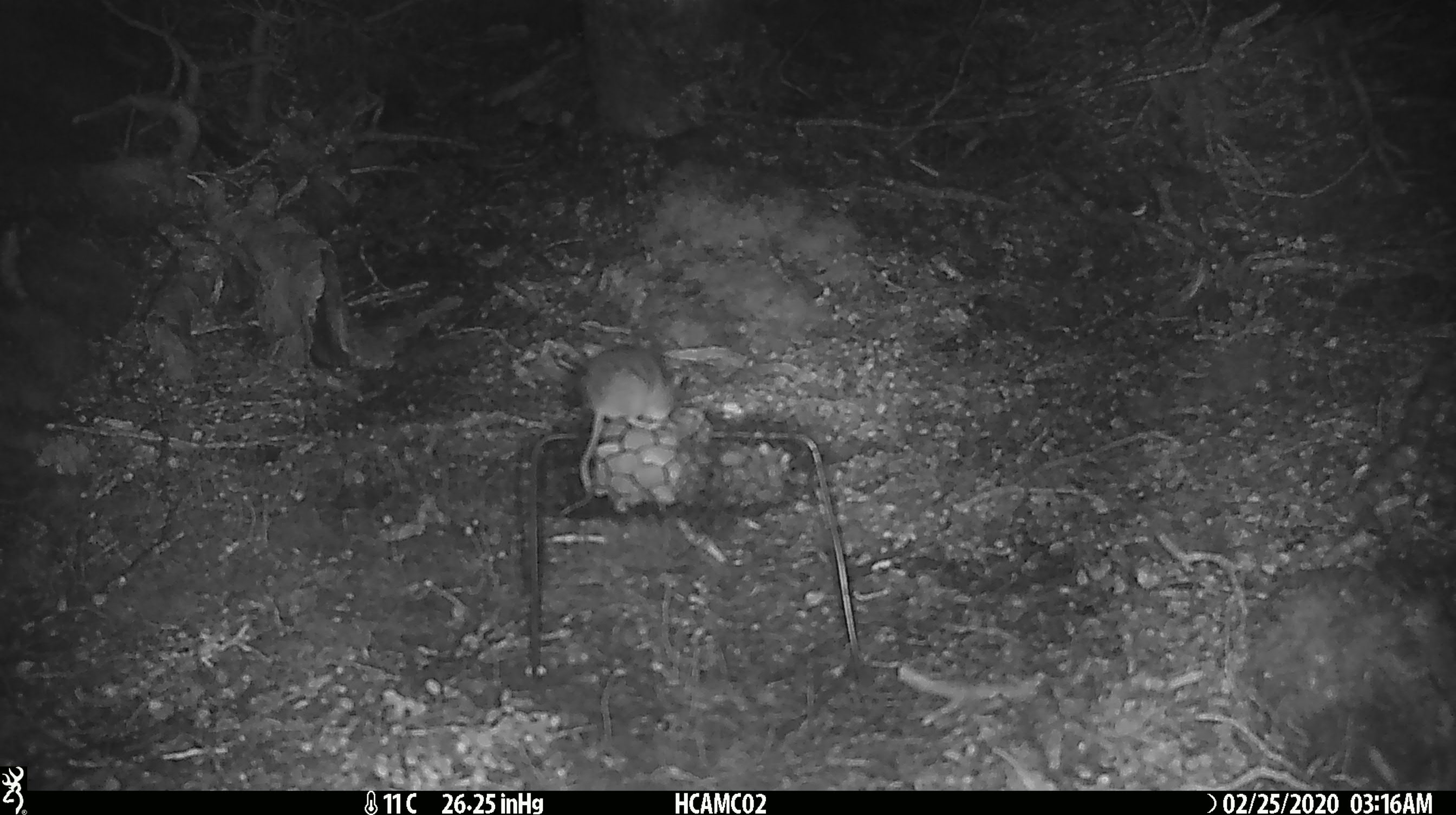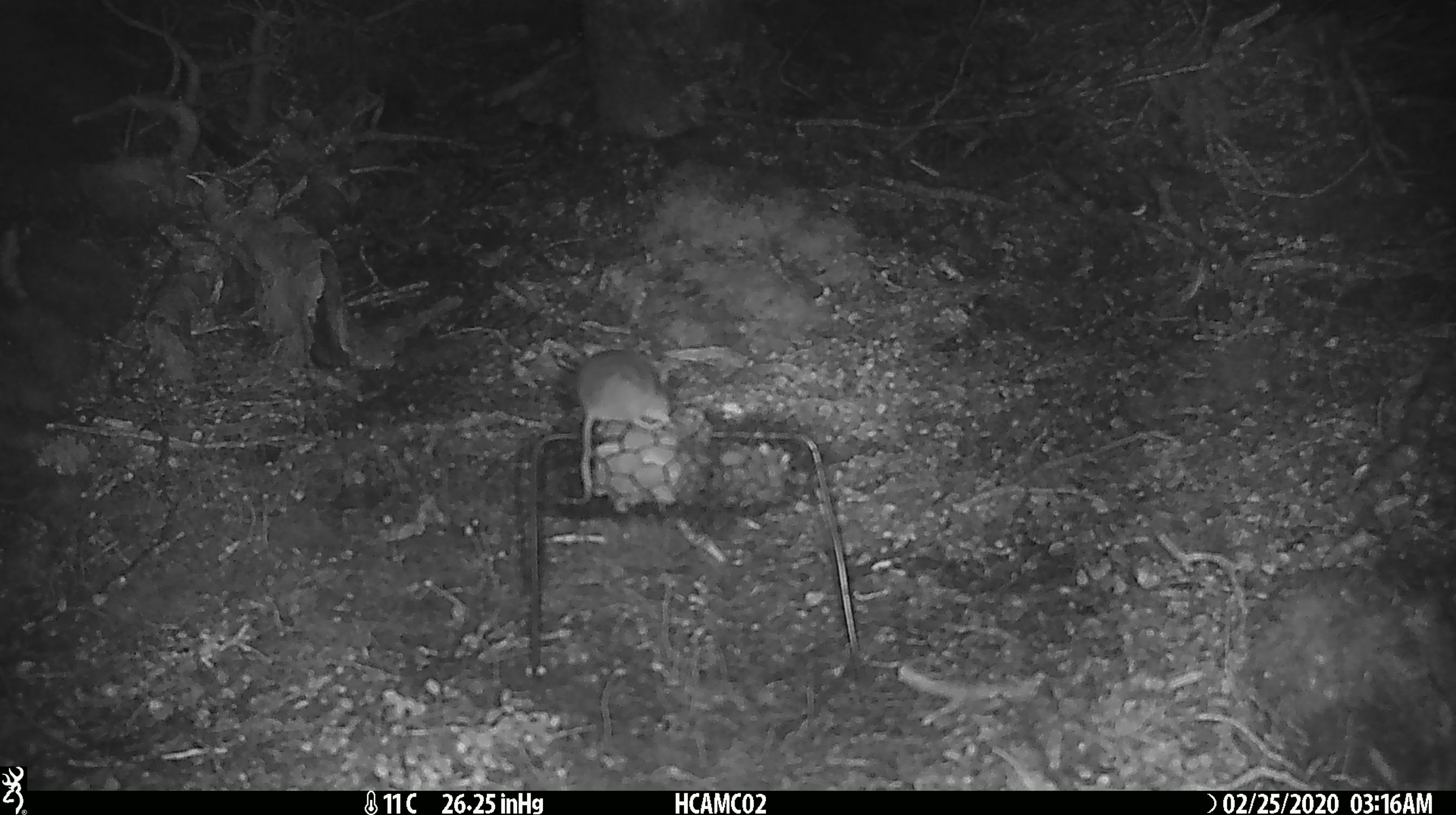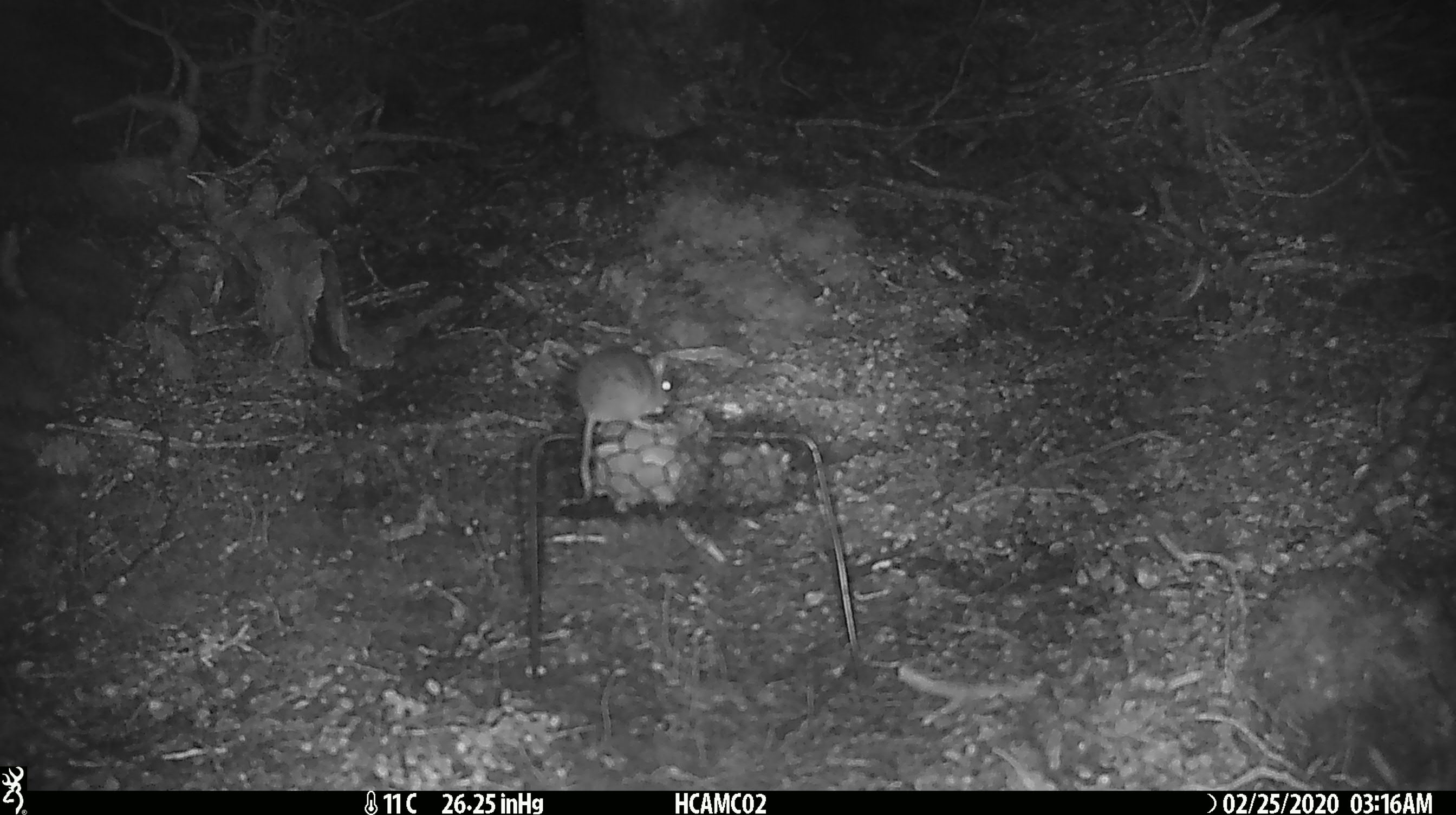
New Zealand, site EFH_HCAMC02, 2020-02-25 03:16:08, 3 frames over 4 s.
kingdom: Animalia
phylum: Chordata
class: Mammalia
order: Rodentia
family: Muridae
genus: Mus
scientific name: Mus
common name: mouse